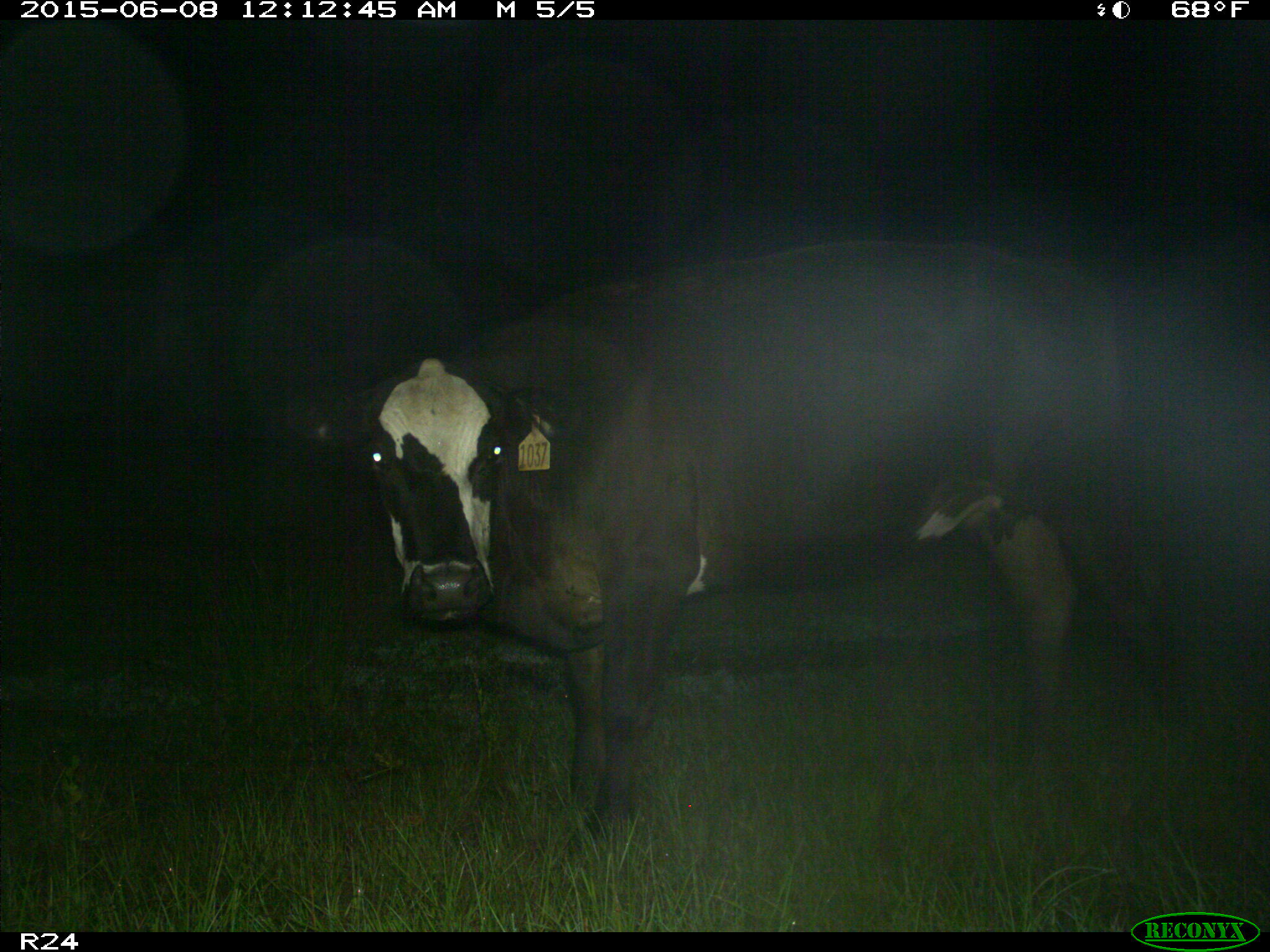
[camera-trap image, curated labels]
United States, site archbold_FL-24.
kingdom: Animalia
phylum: Chordata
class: Mammalia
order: Artiodactyla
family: Cervidae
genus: Odocoileus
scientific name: Odocoileus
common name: deer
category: unidentified deer